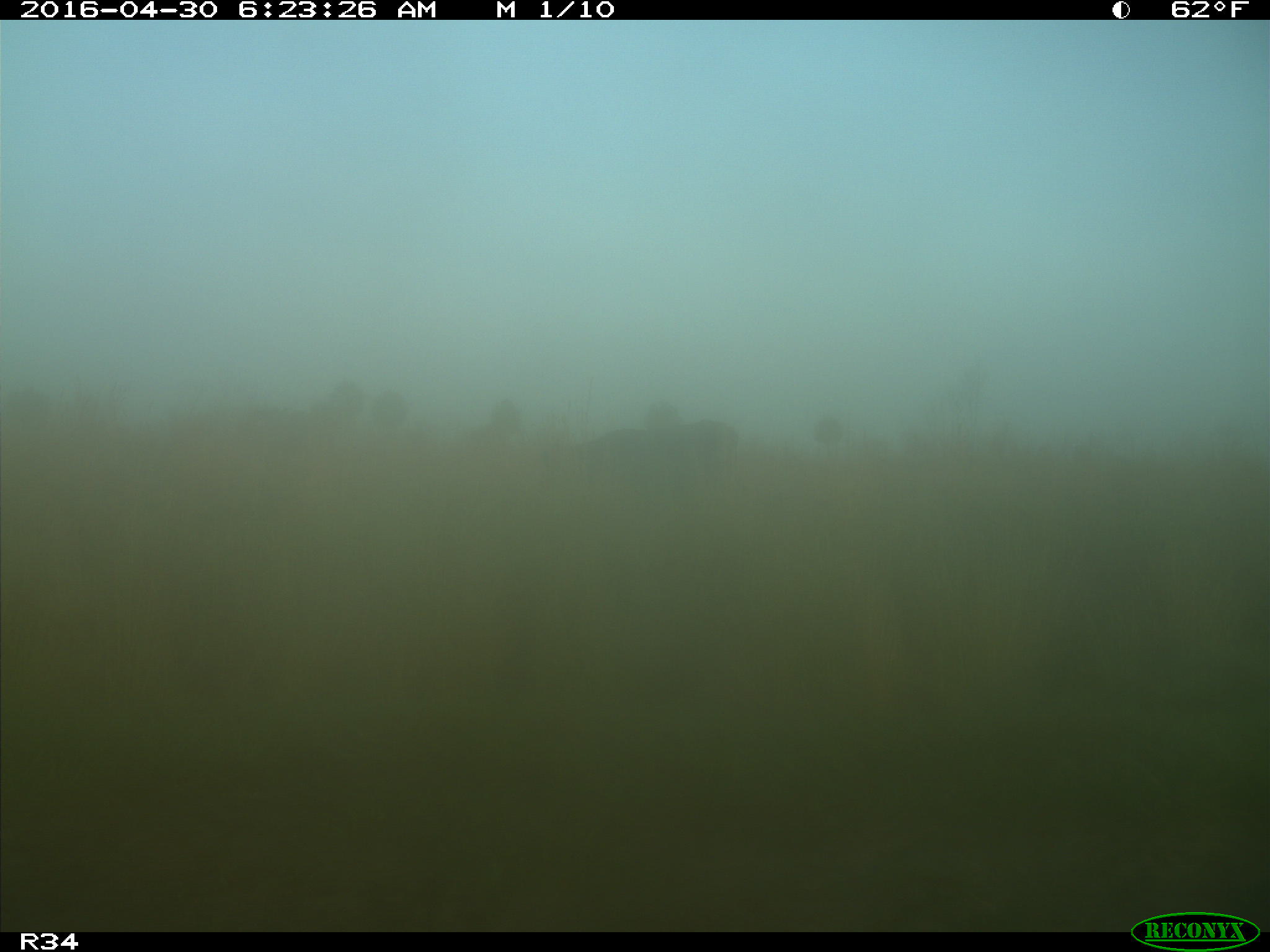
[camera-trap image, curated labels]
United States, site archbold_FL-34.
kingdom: Animalia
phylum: Chordata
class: Mammalia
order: Artiodactyla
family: Bovidae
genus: Bos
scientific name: Bos taurus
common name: domestic cow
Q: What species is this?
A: Bos taurus (domestic cow).